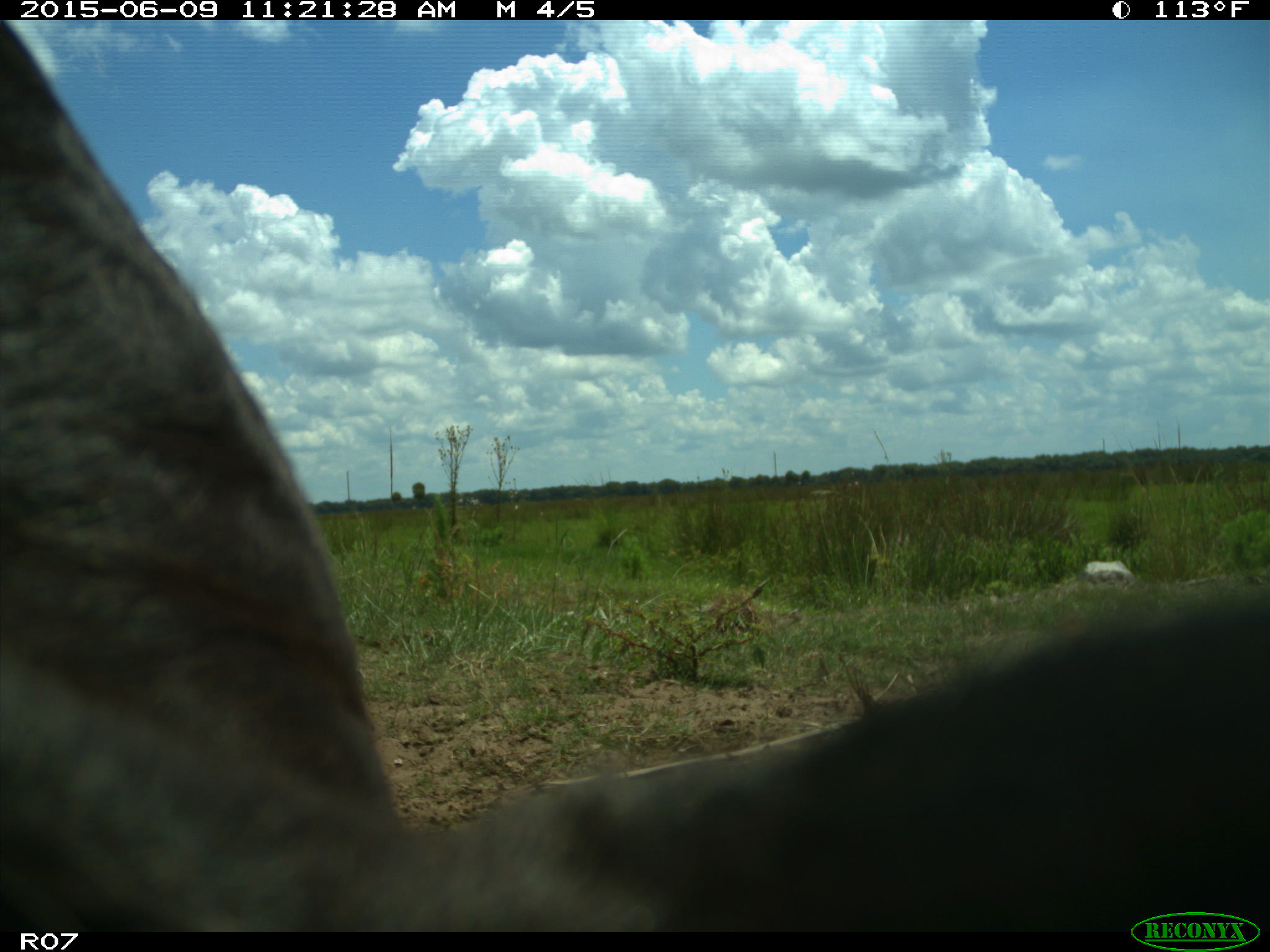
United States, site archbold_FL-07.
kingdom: Animalia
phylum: Chordata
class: Mammalia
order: Artiodactyla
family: Bovidae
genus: Bos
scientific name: Bos taurus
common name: domestic cow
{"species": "Bos taurus (domestic cow)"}